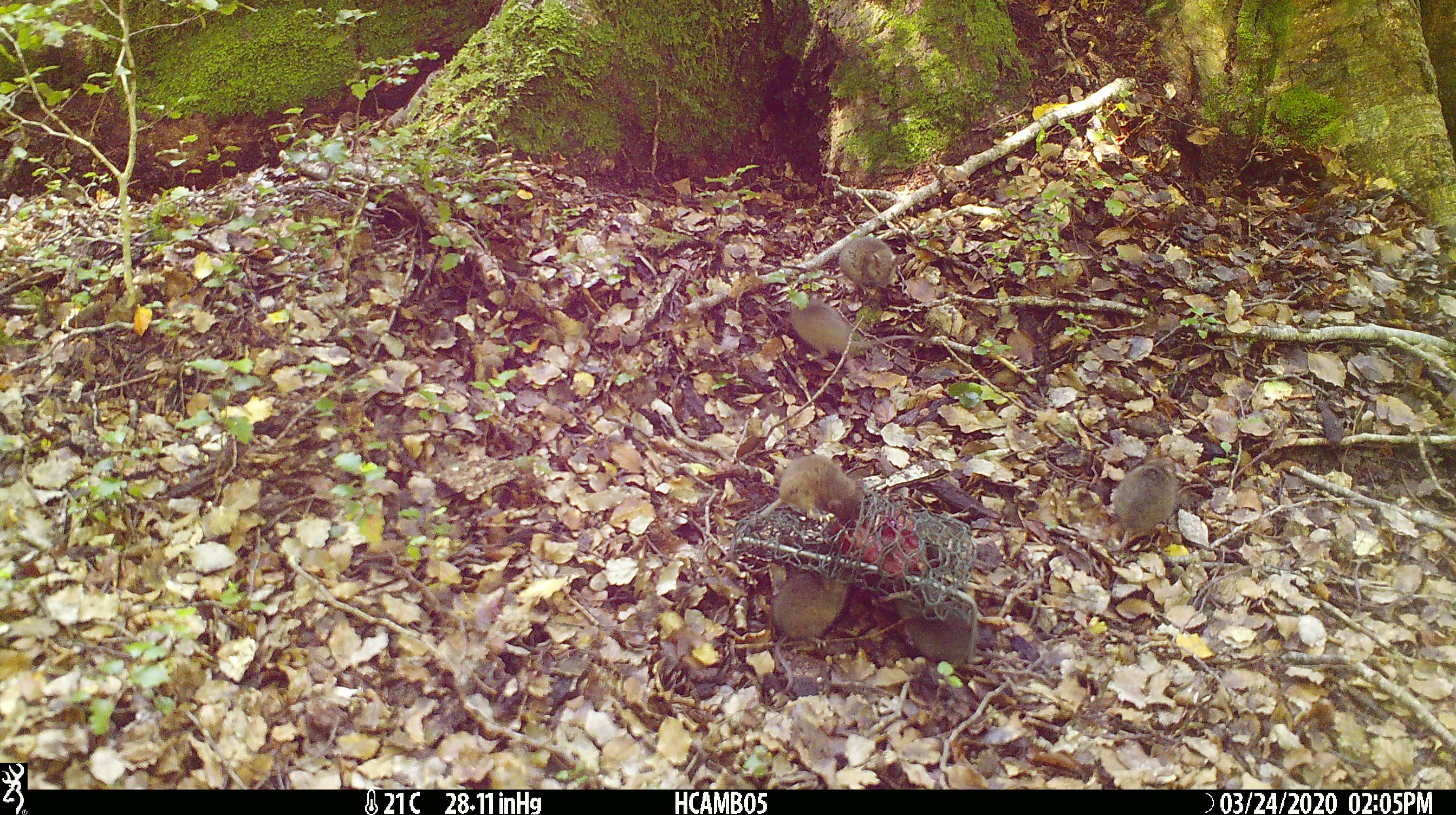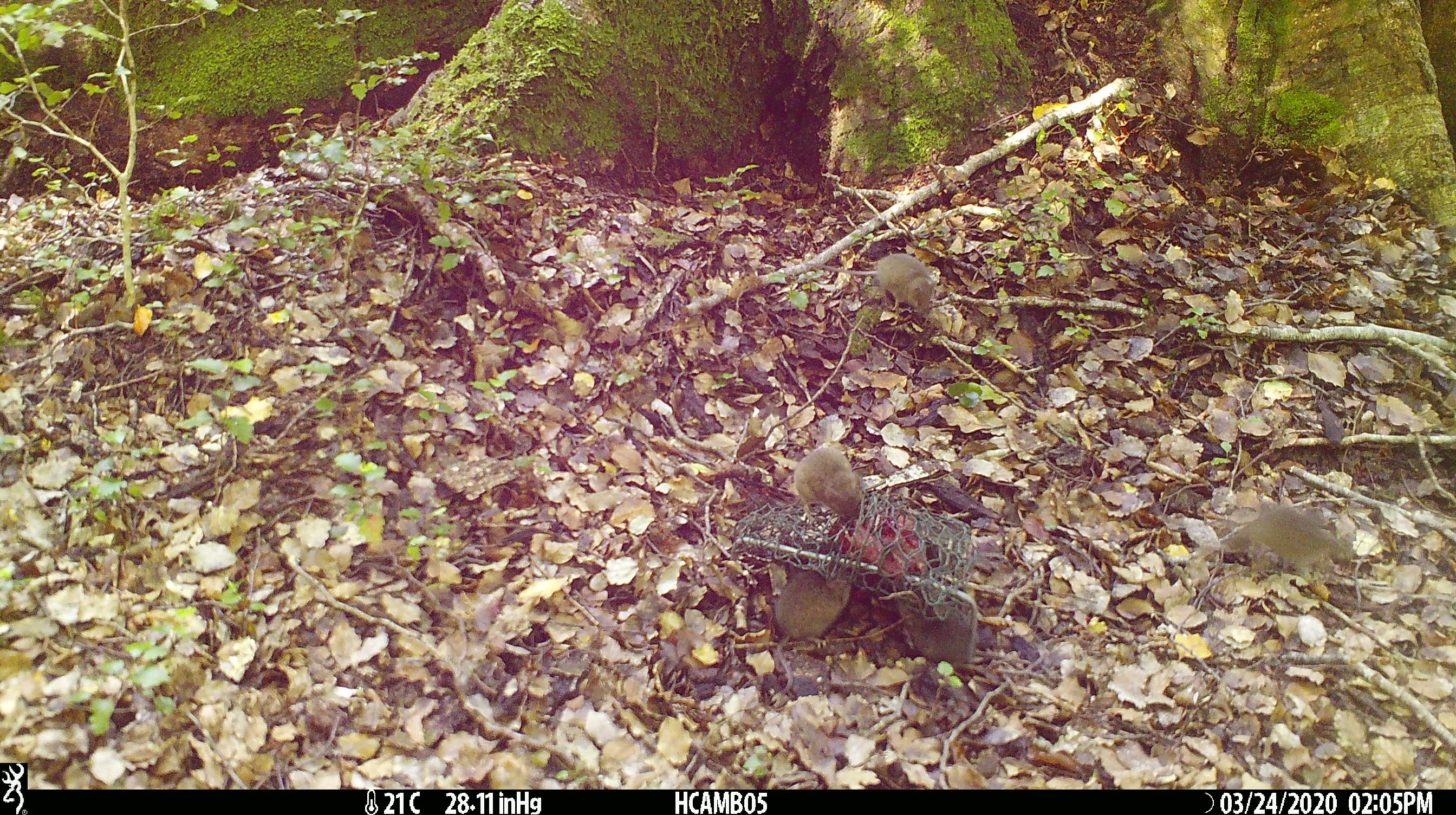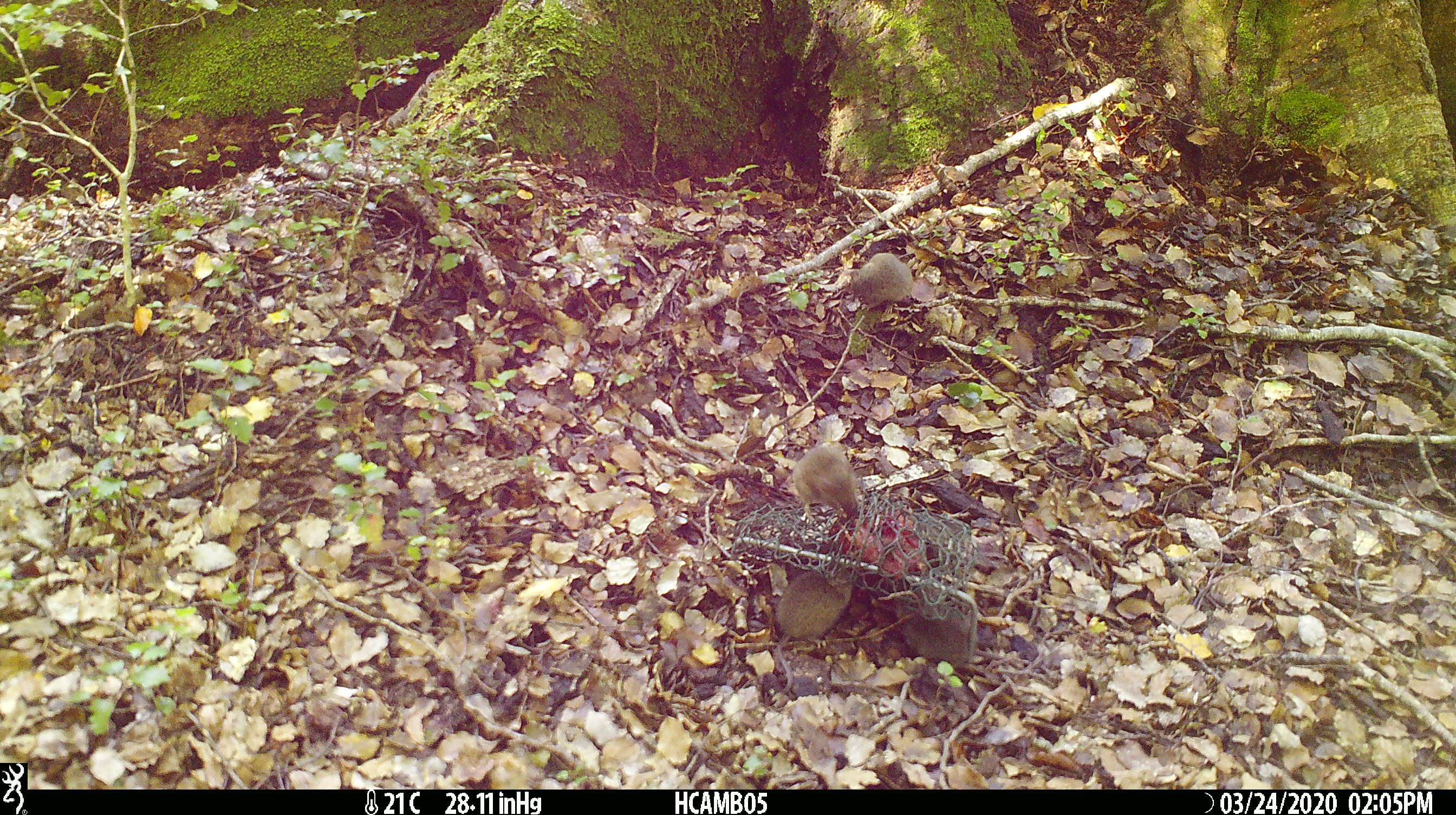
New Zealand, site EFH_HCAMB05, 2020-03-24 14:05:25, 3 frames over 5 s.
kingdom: Animalia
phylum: Chordata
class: Mammalia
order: Rodentia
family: Muridae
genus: Mus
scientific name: Mus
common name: mouse